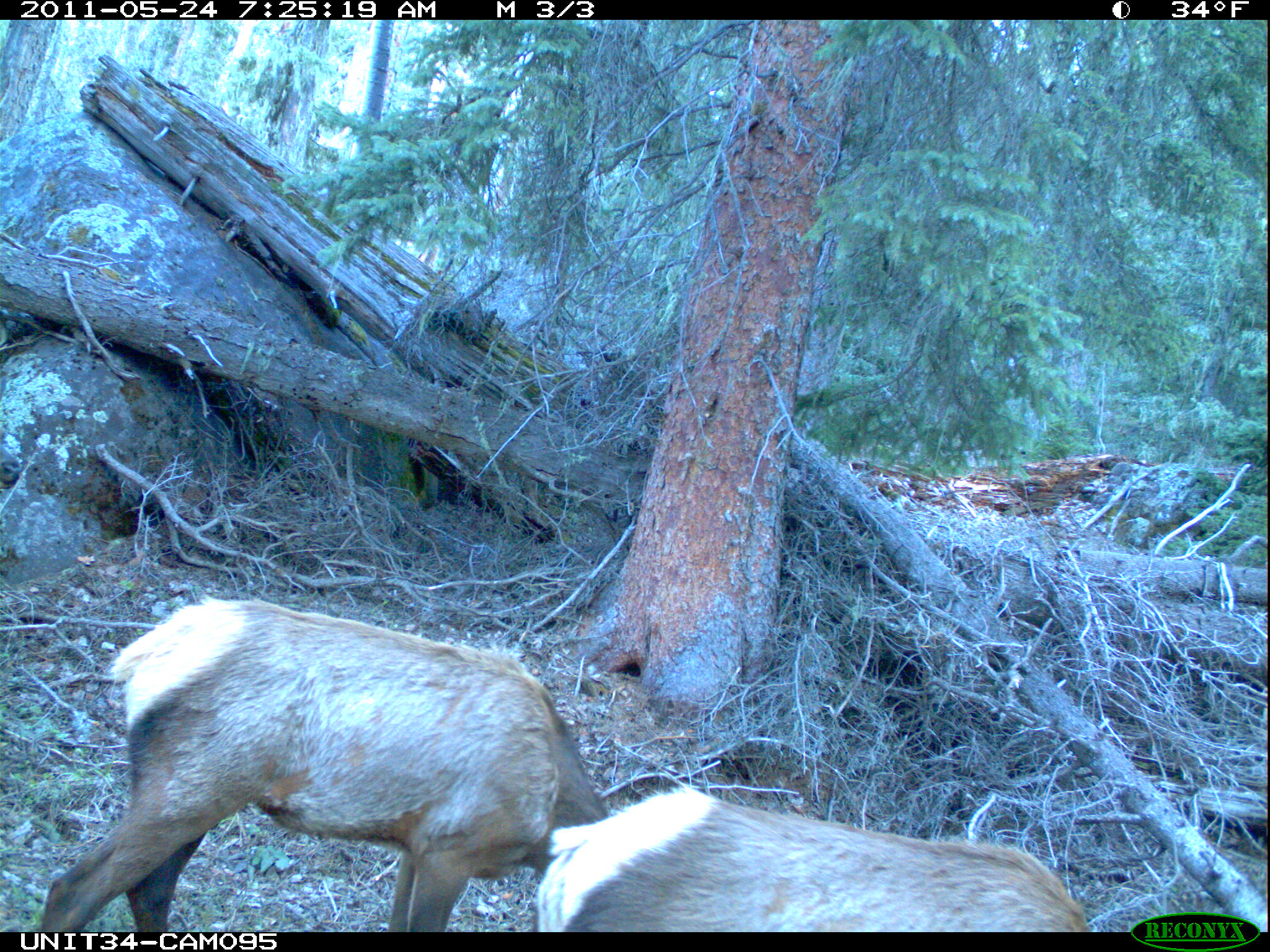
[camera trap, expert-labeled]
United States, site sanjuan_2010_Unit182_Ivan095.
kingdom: Animalia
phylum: Chordata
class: Mammalia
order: Artiodactyla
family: Cervidae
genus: Cervus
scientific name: Cervus elaphus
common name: red deer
Cervus elaphus (red deer).